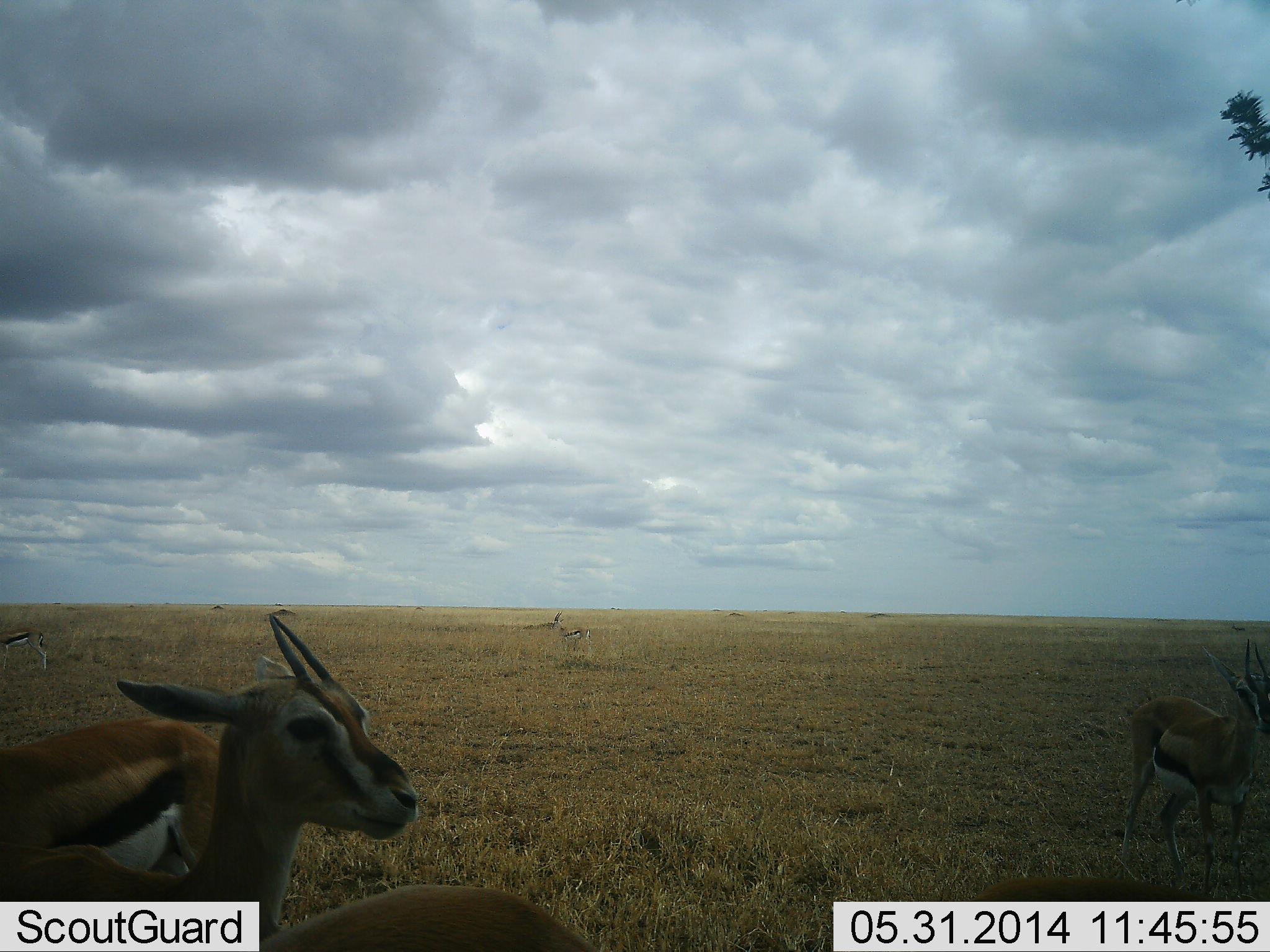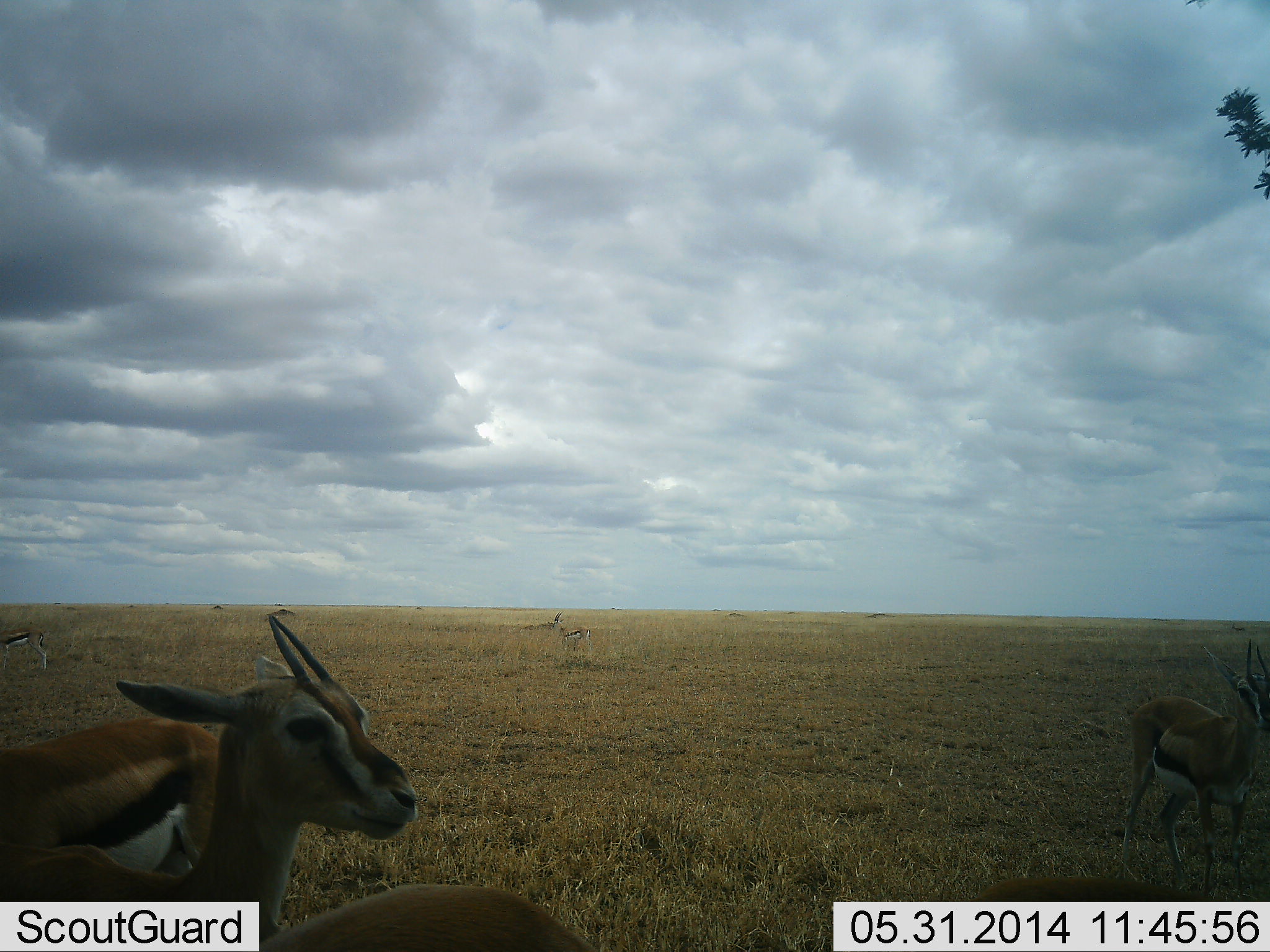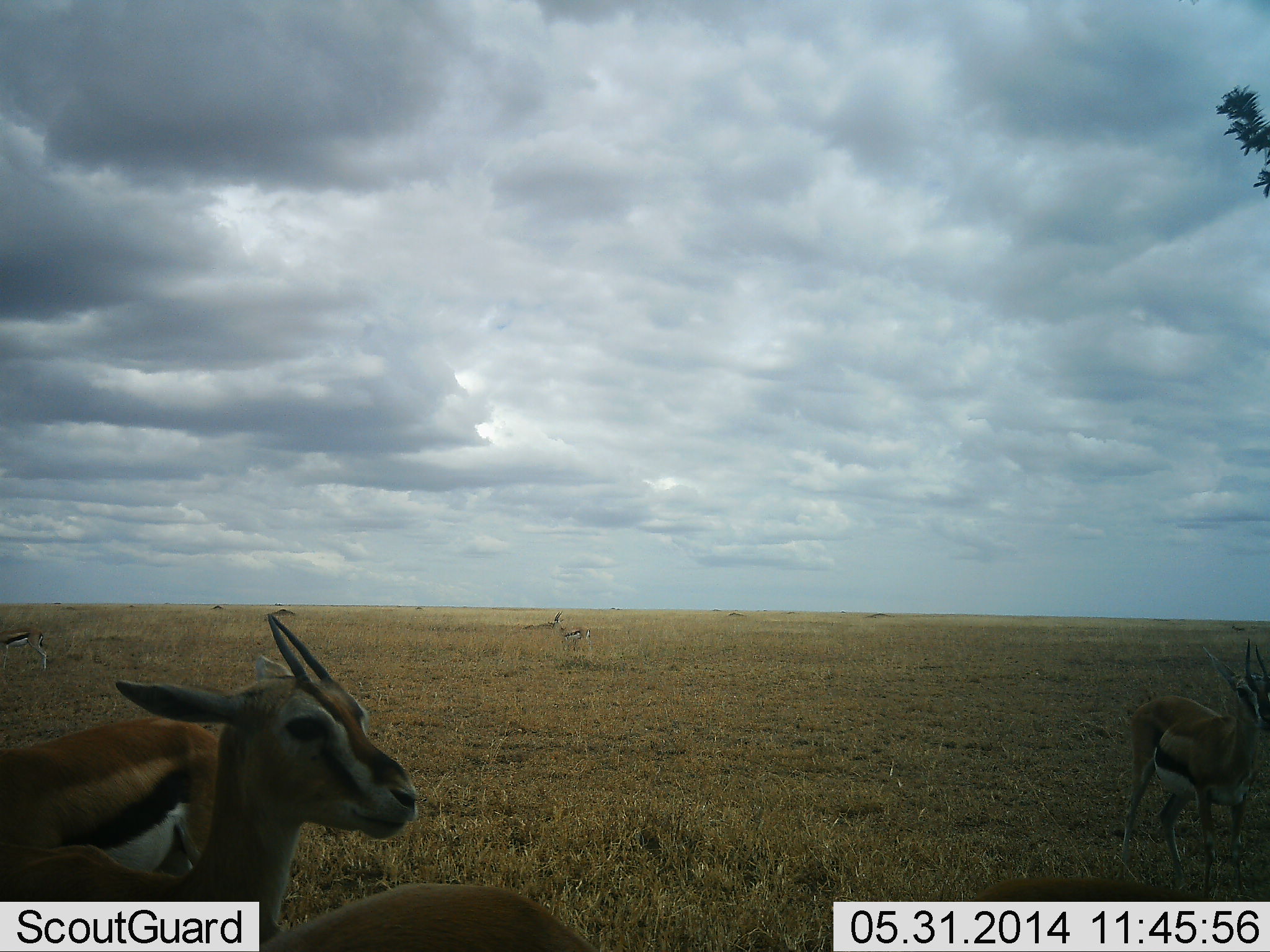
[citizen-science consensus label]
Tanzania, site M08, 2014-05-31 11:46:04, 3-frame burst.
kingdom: Animalia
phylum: Chordata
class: Mammalia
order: Artiodactyla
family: Bovidae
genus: Eudorcas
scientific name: Eudorcas thomsonii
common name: thomson's gazelle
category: gazellethomsons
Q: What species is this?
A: Gazellethomsons (thomson's gazelle) (Eudorcas thomsonii).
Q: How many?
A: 5.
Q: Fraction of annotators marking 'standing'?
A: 90%.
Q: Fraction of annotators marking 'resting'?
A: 20%.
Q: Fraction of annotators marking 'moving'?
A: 0%.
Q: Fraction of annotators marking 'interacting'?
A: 0%.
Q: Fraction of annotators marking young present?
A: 0%.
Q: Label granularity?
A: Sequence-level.